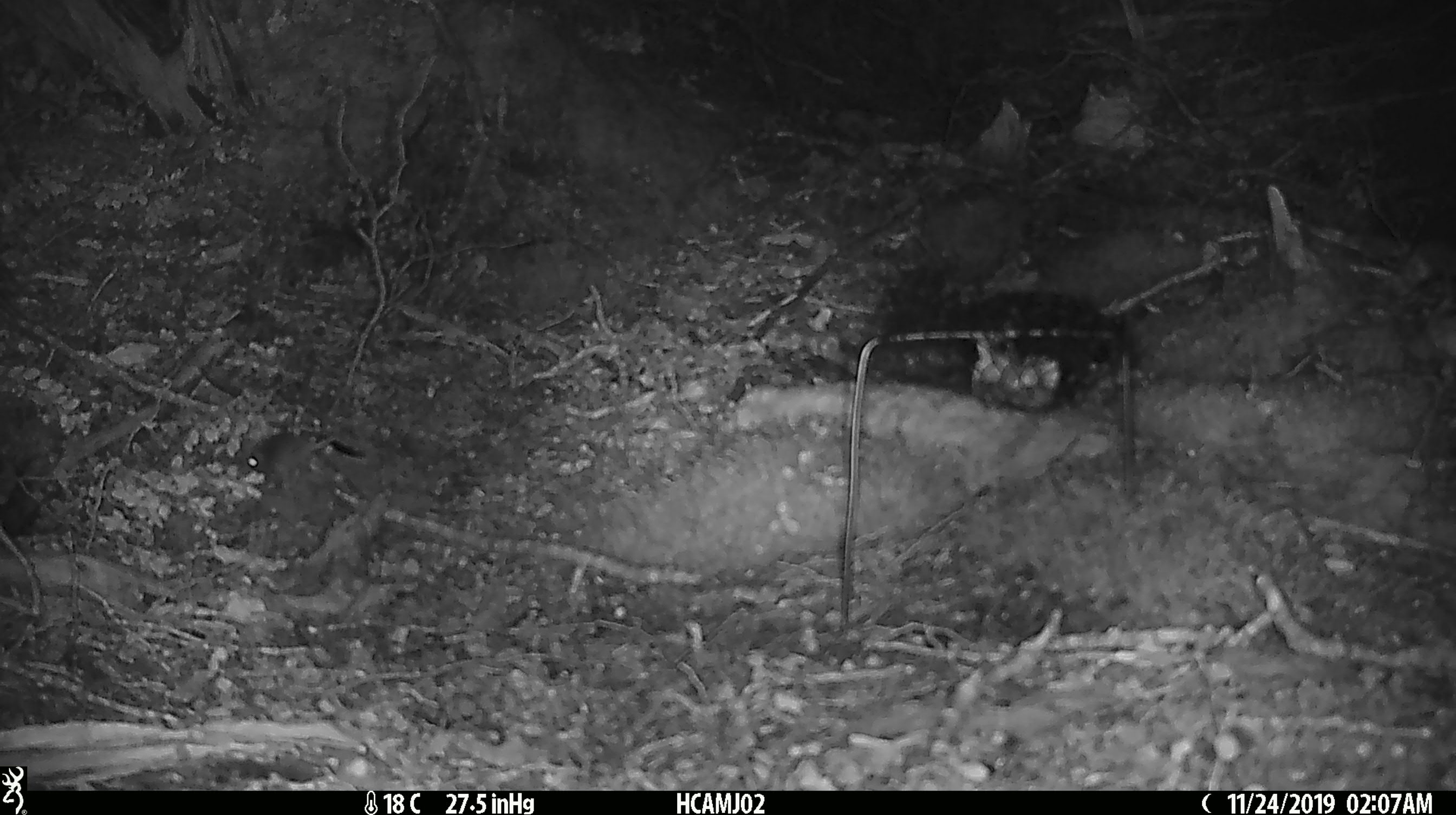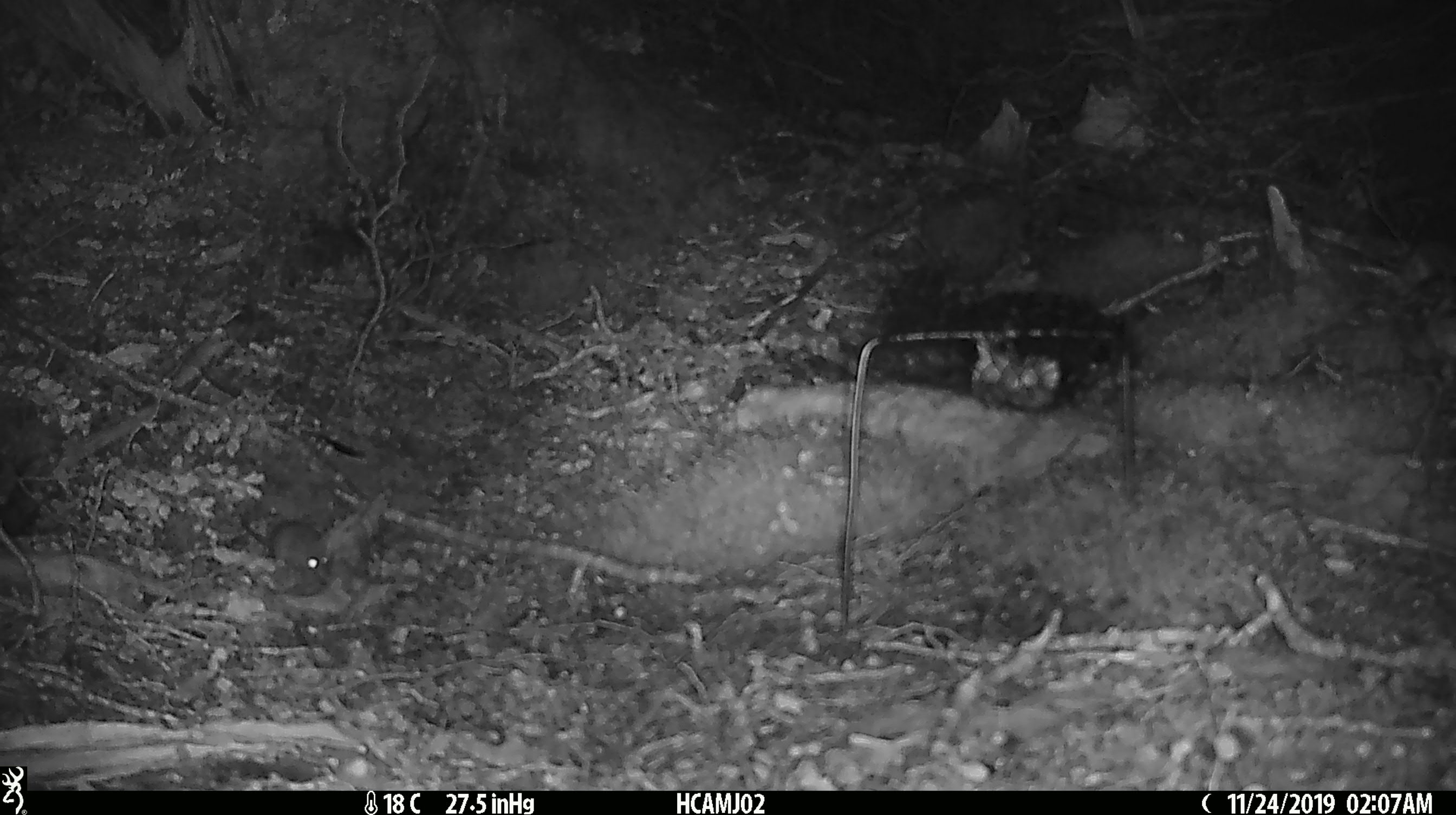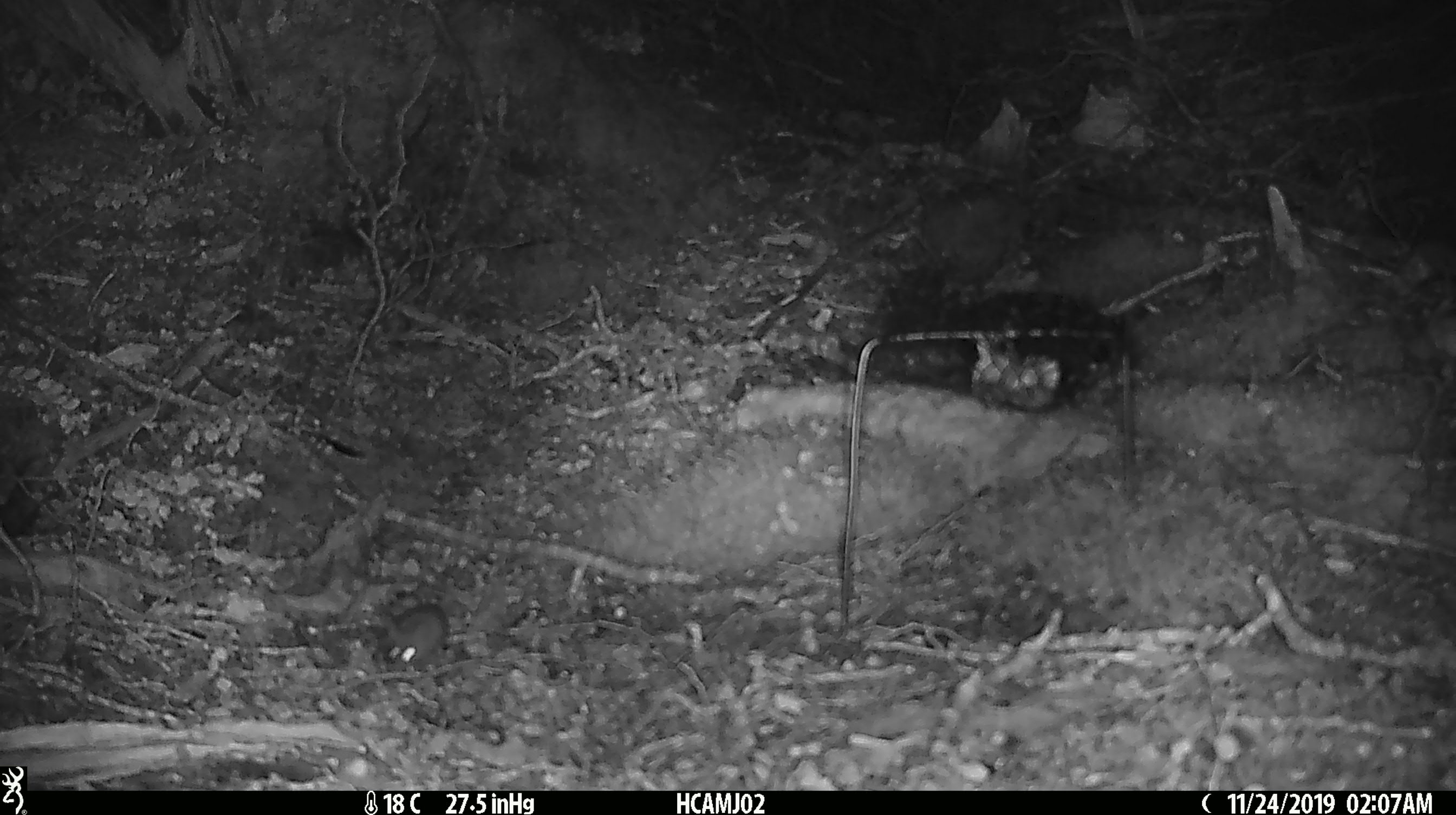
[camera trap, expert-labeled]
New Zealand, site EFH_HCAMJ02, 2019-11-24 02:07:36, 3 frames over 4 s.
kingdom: Animalia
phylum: Chordata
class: Mammalia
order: Rodentia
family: Muridae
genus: Mus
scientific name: Mus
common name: mouse